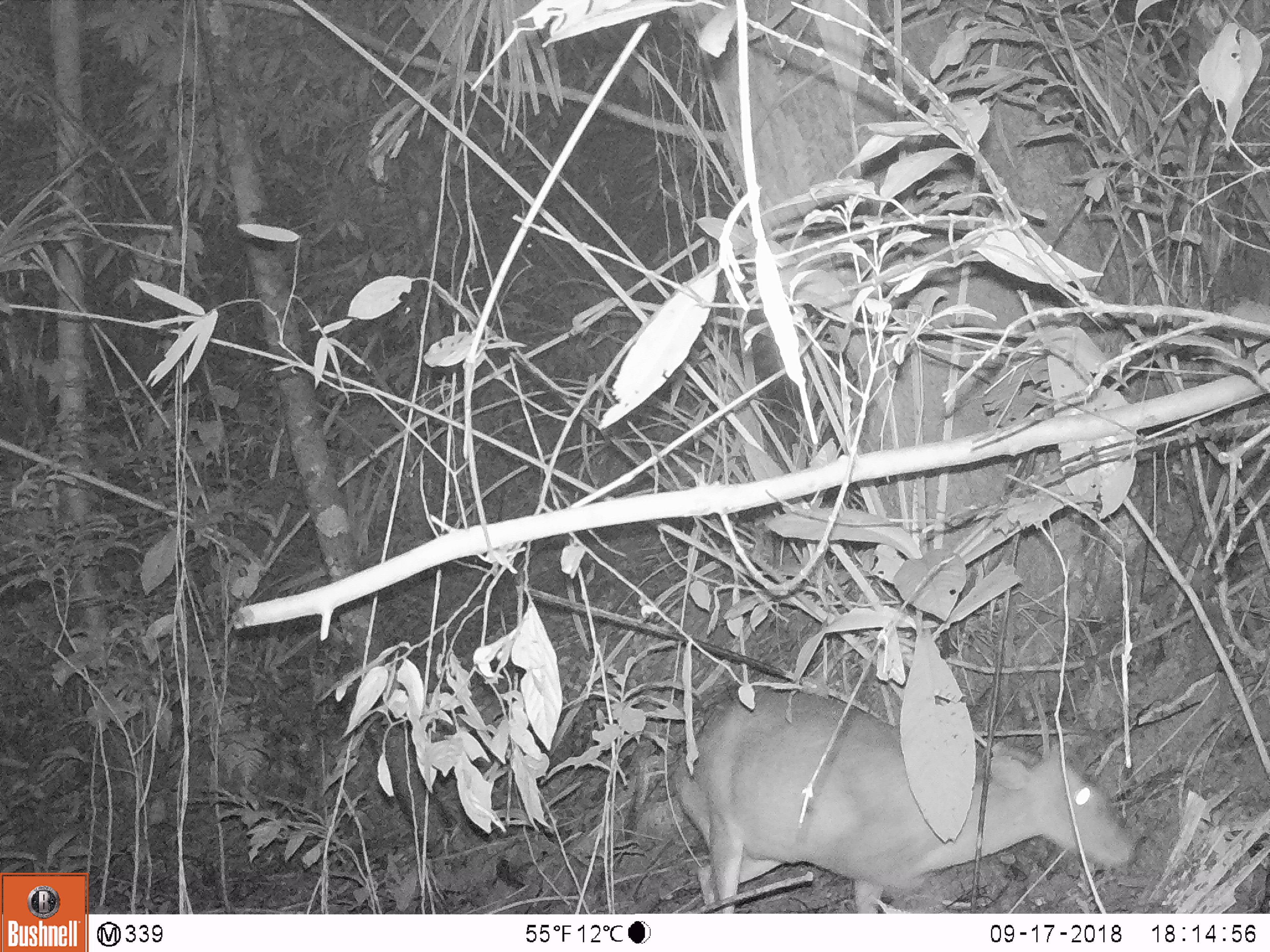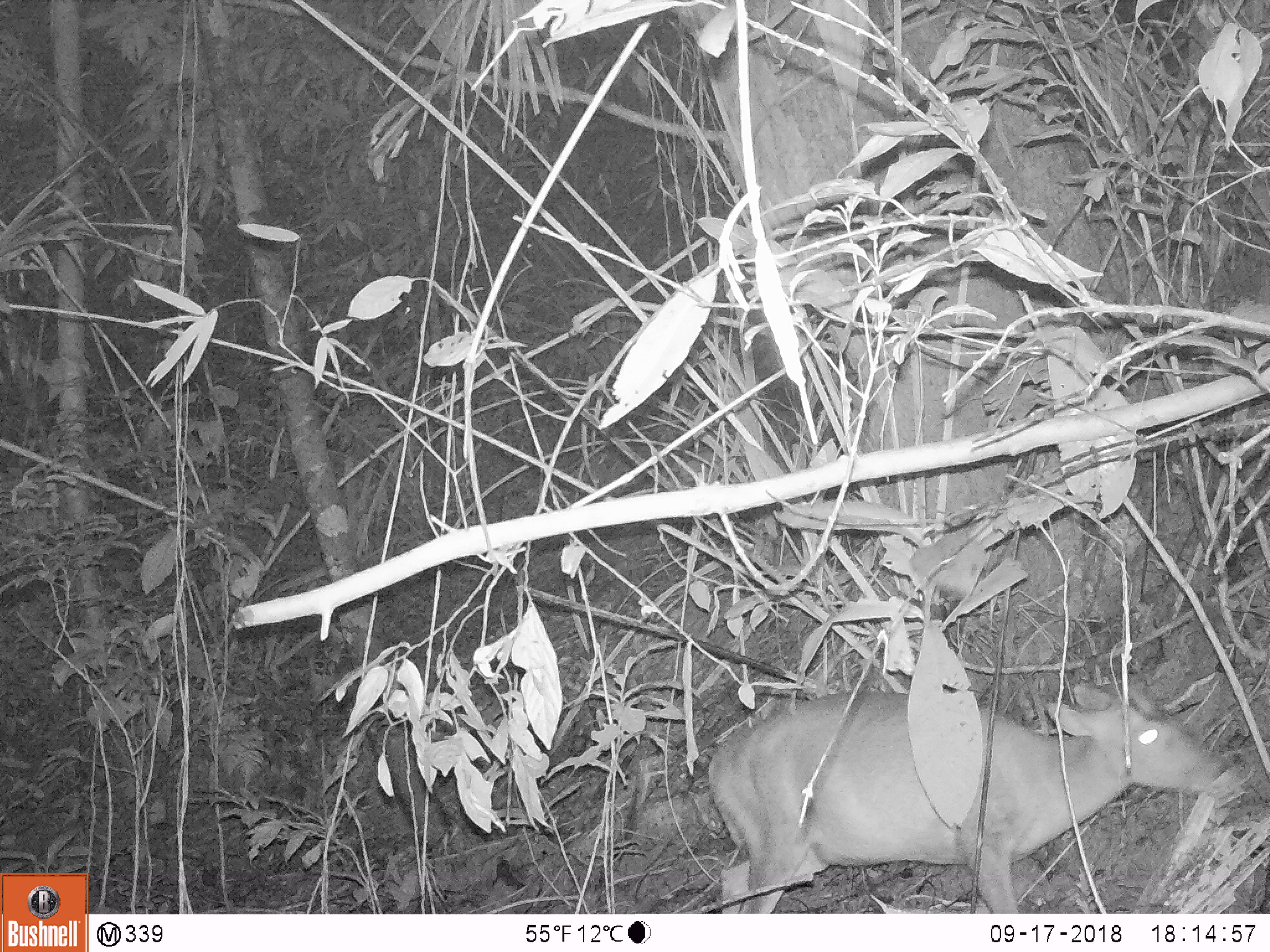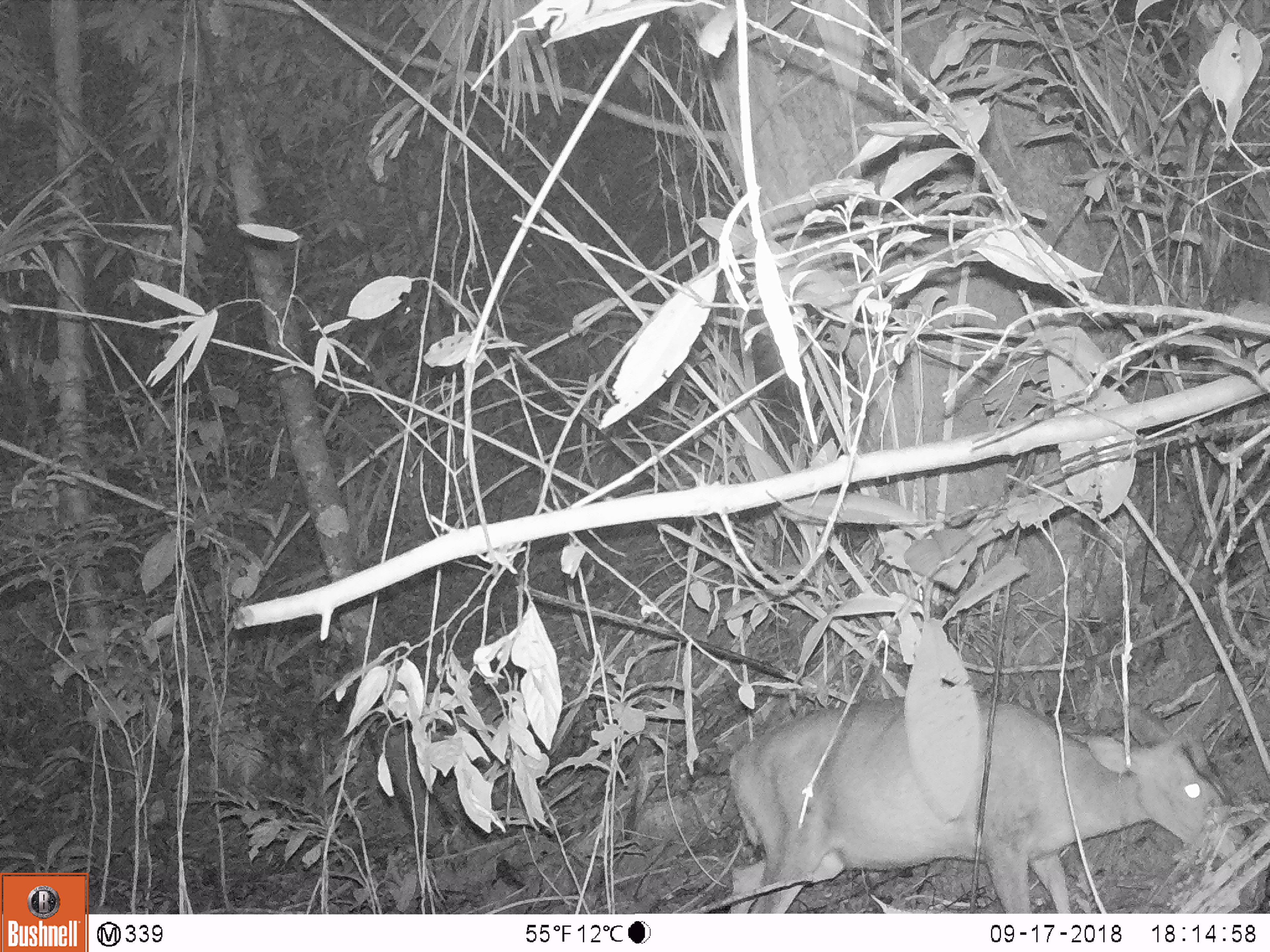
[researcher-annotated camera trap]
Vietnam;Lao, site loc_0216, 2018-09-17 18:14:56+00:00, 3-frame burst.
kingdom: Animalia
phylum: Chordata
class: Mammalia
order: Artiodactyla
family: Cervidae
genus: Muntiacus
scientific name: Muntiacus rooseveltorum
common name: roosevelt's muntjac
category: roosevelts muntjac group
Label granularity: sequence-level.